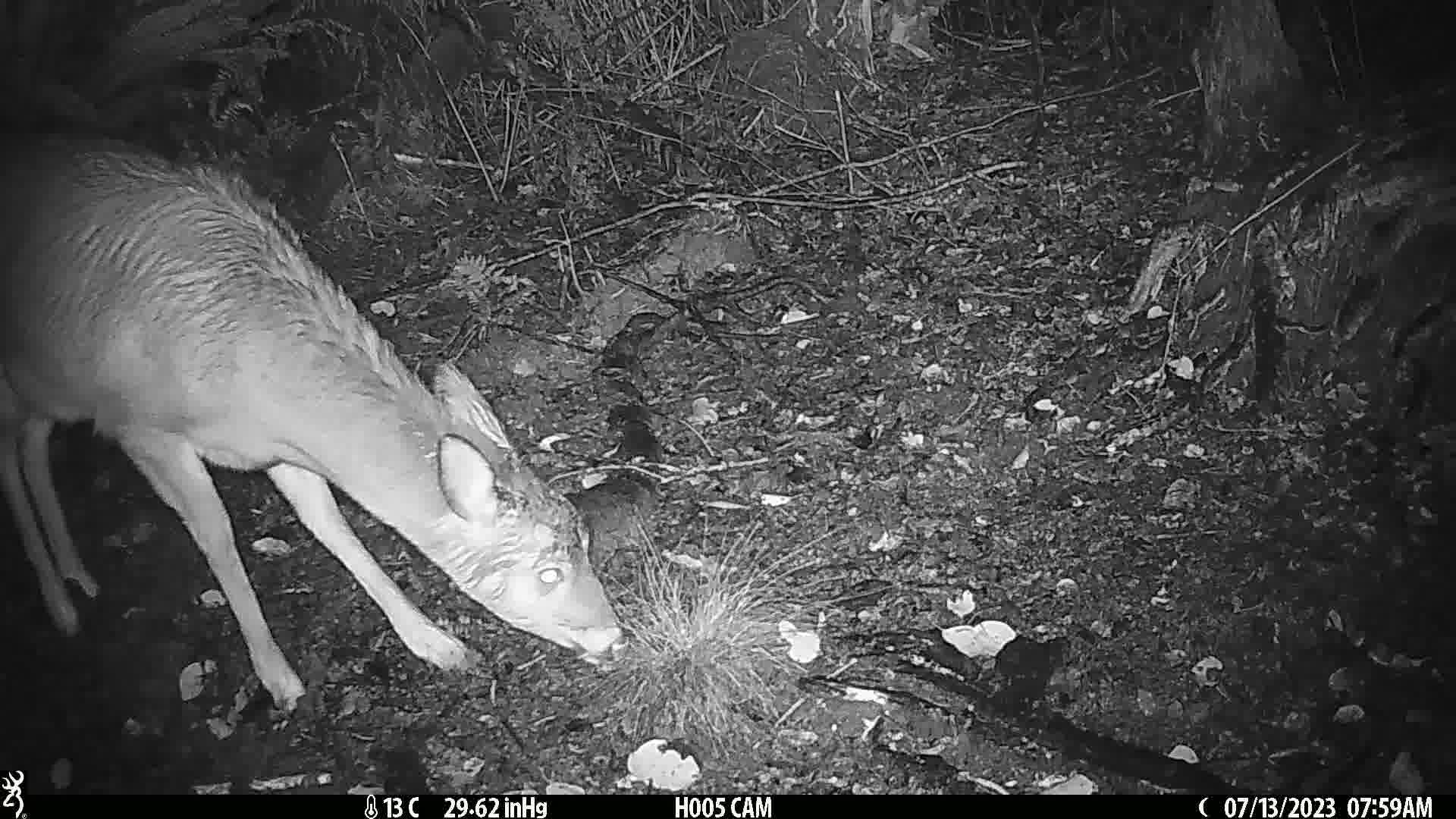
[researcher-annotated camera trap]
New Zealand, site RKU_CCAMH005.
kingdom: Animalia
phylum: Chordata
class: Mammalia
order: Artiodactyla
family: Cervidae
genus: Odocoileus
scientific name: Odocoileus virginianus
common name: white-tailed deer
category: white tailed deer